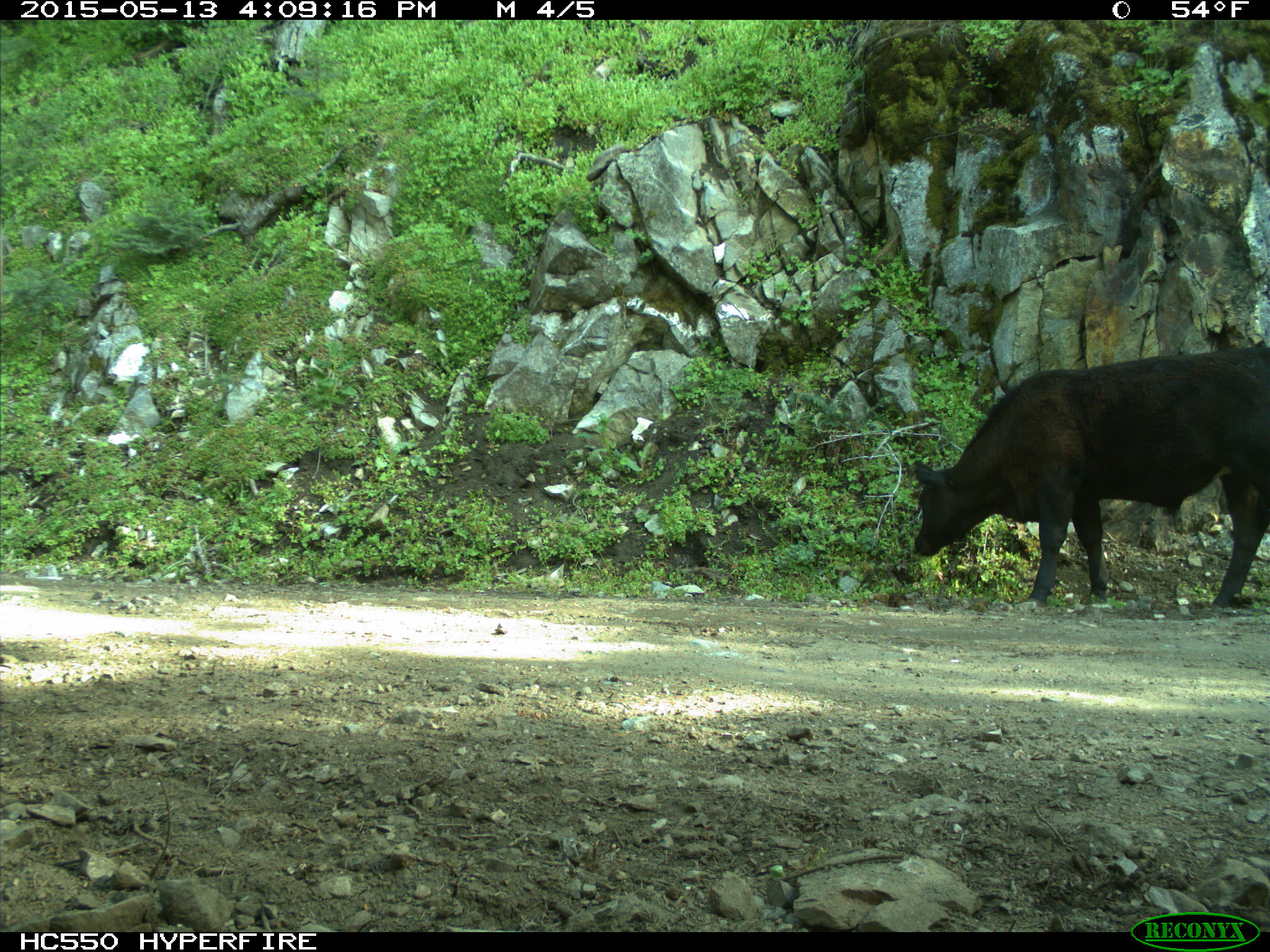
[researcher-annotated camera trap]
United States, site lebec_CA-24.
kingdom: Animalia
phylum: Chordata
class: Mammalia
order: Artiodactyla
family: Bovidae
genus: Bos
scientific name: Bos taurus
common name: domestic cow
Bos taurus (domestic cow).